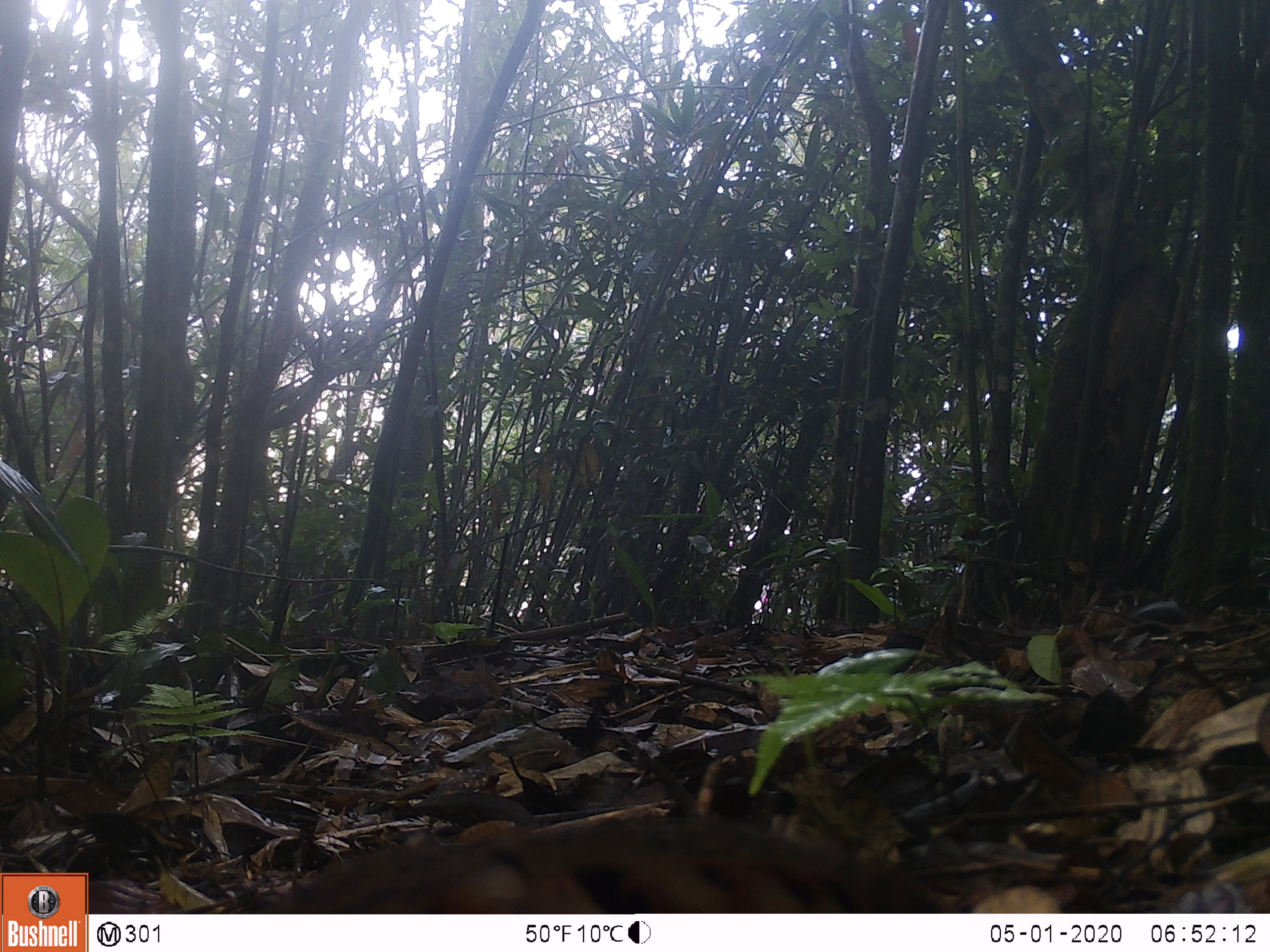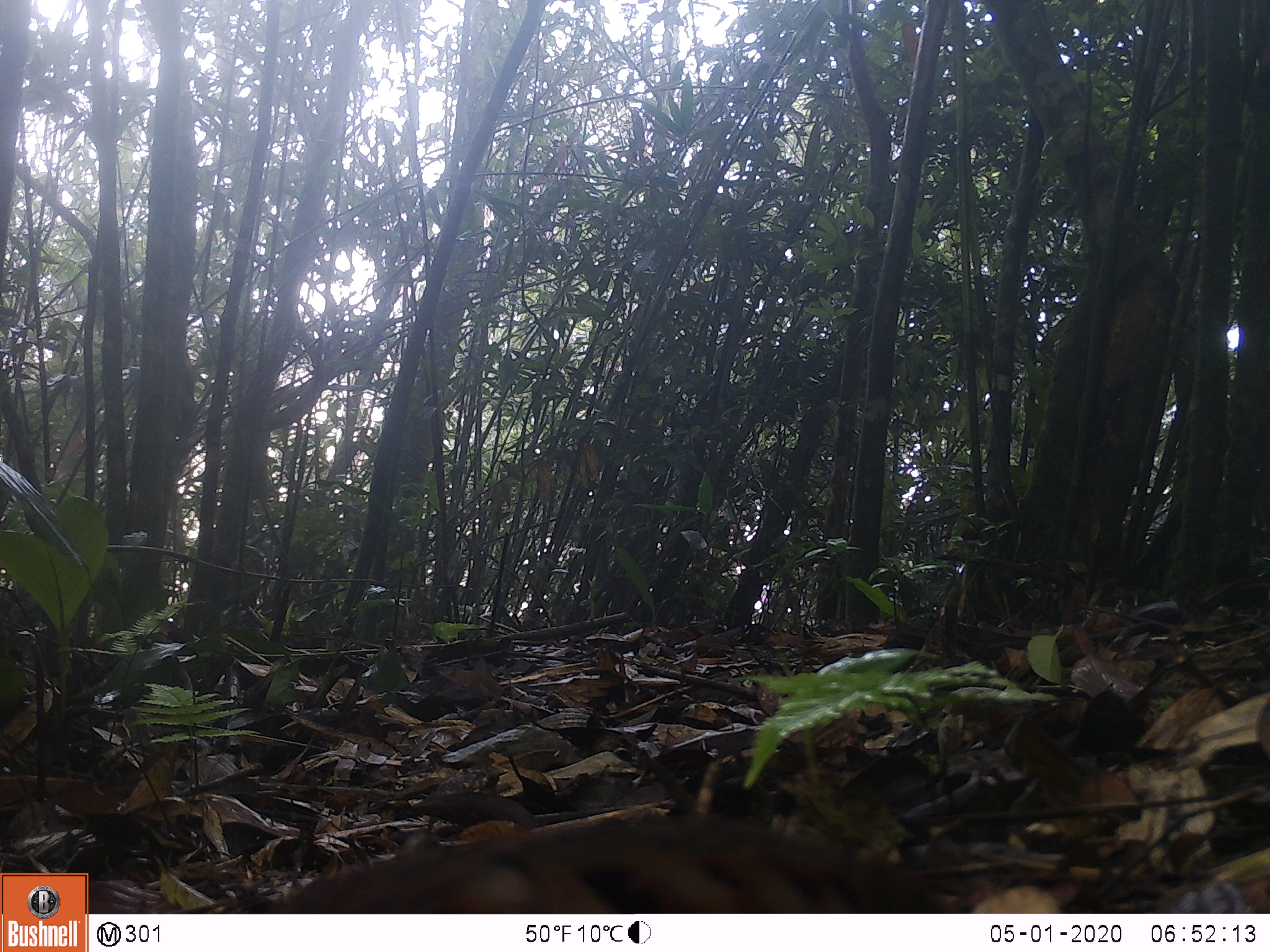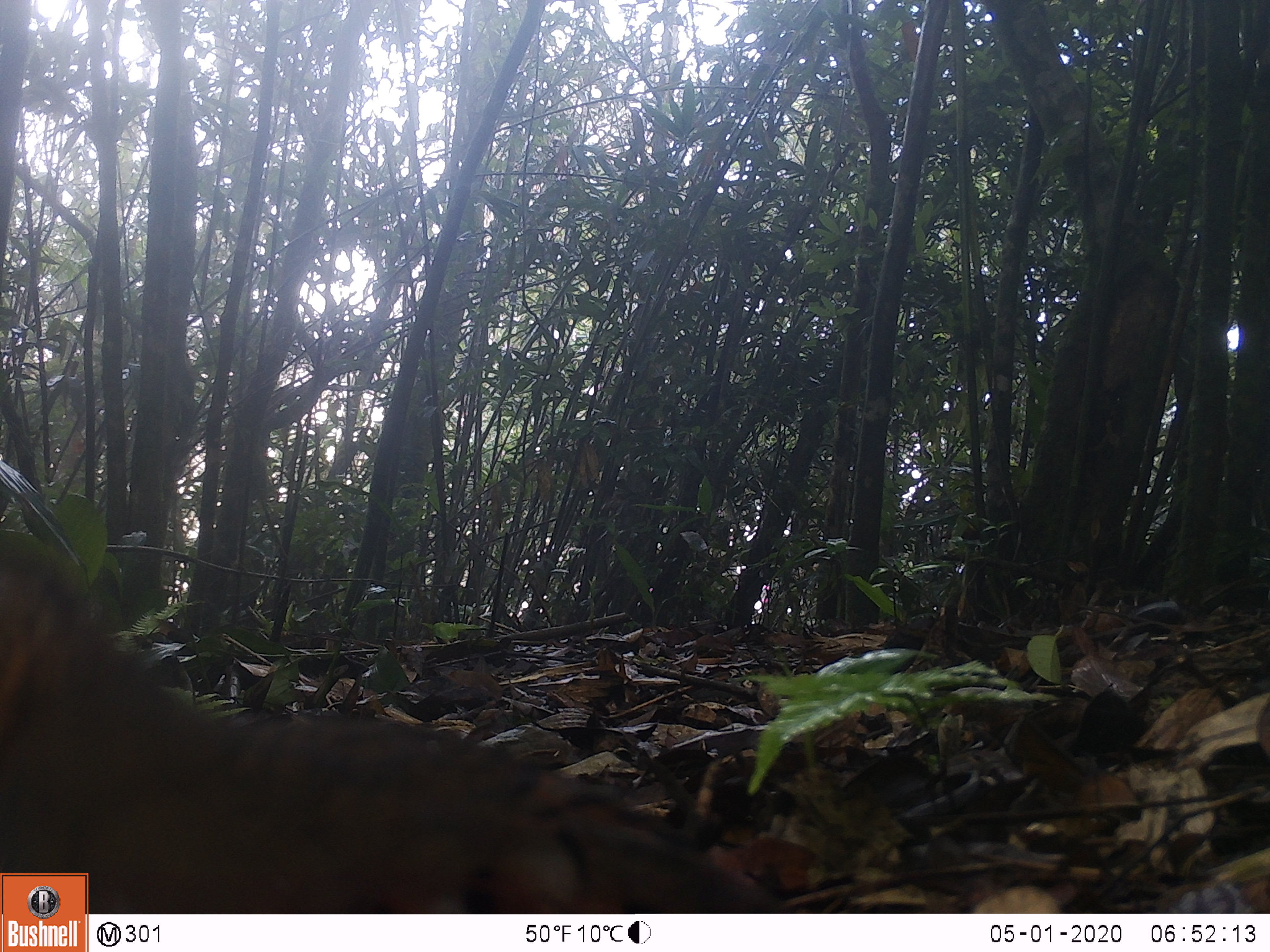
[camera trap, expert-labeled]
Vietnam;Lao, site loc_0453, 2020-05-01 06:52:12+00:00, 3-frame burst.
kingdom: Animalia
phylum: Chordata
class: Aves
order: Galliformes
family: Phasianidae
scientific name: Phasianidae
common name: partridge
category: unidentified partridge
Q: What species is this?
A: Unidentified partridge (partridge) (Phasianidae).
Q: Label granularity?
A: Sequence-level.